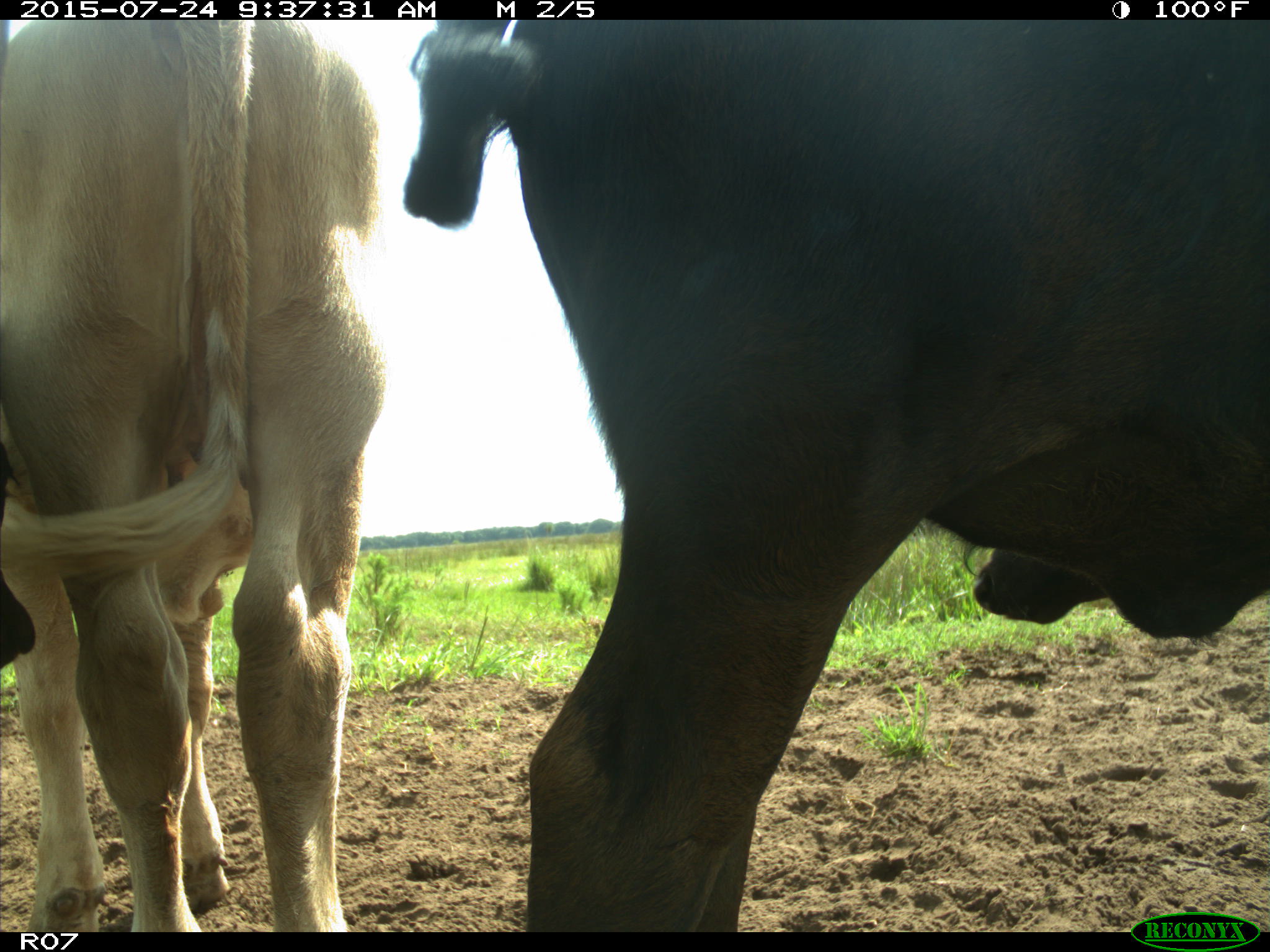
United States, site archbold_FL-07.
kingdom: Animalia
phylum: Chordata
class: Mammalia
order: Artiodactyla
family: Bovidae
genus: Bos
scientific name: Bos taurus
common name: domestic cow